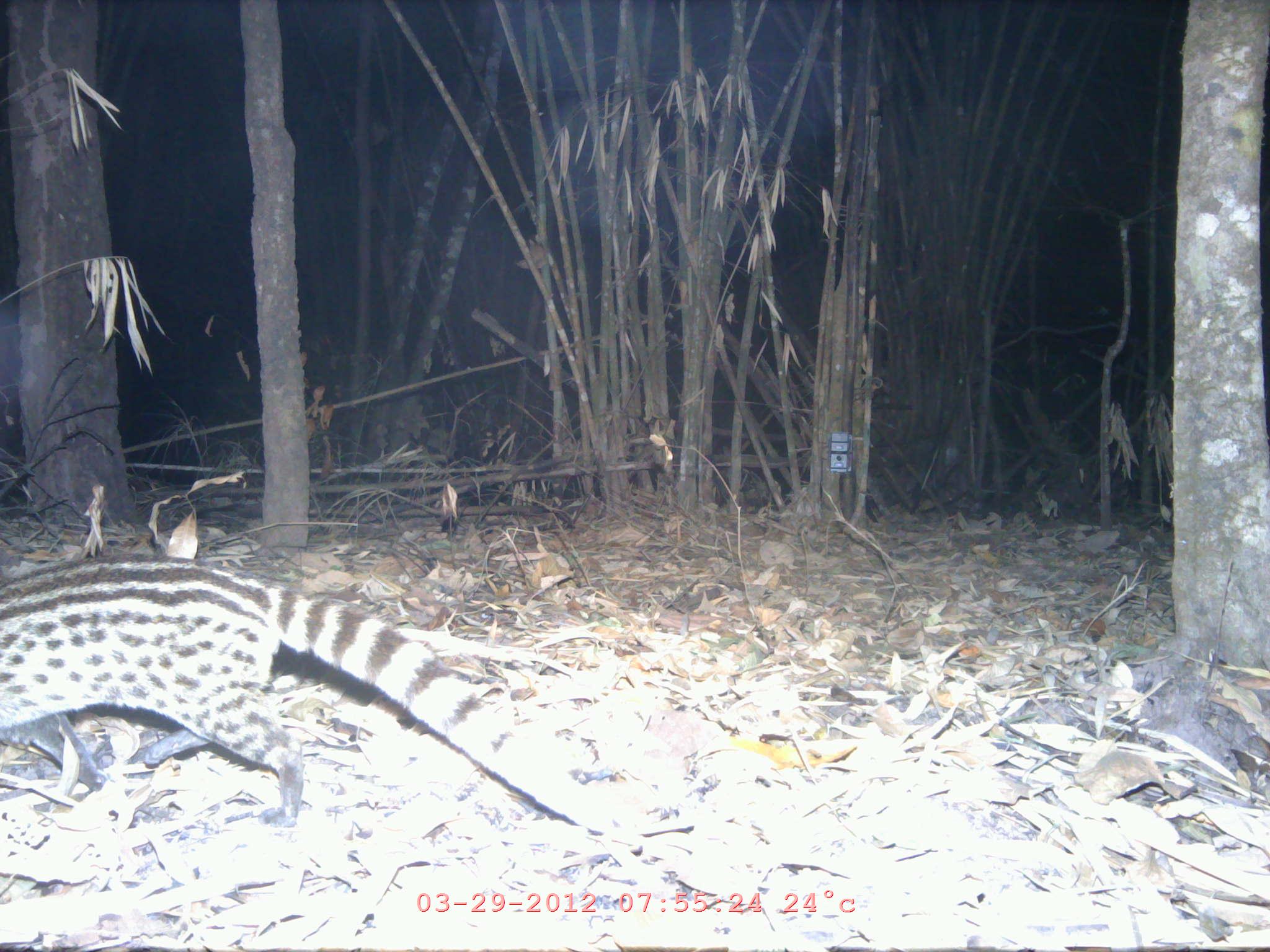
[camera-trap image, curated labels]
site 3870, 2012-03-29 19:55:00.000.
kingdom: Animalia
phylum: Chordata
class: Mammalia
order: Carnivora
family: Viverridae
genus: Viverricula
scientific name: Viverricula indica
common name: small indian civet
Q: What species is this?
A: Viverricula indica (small indian civet).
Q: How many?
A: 1.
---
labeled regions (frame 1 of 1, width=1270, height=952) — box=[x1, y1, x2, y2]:
viverricula indica: box=[0, 553, 637, 828]